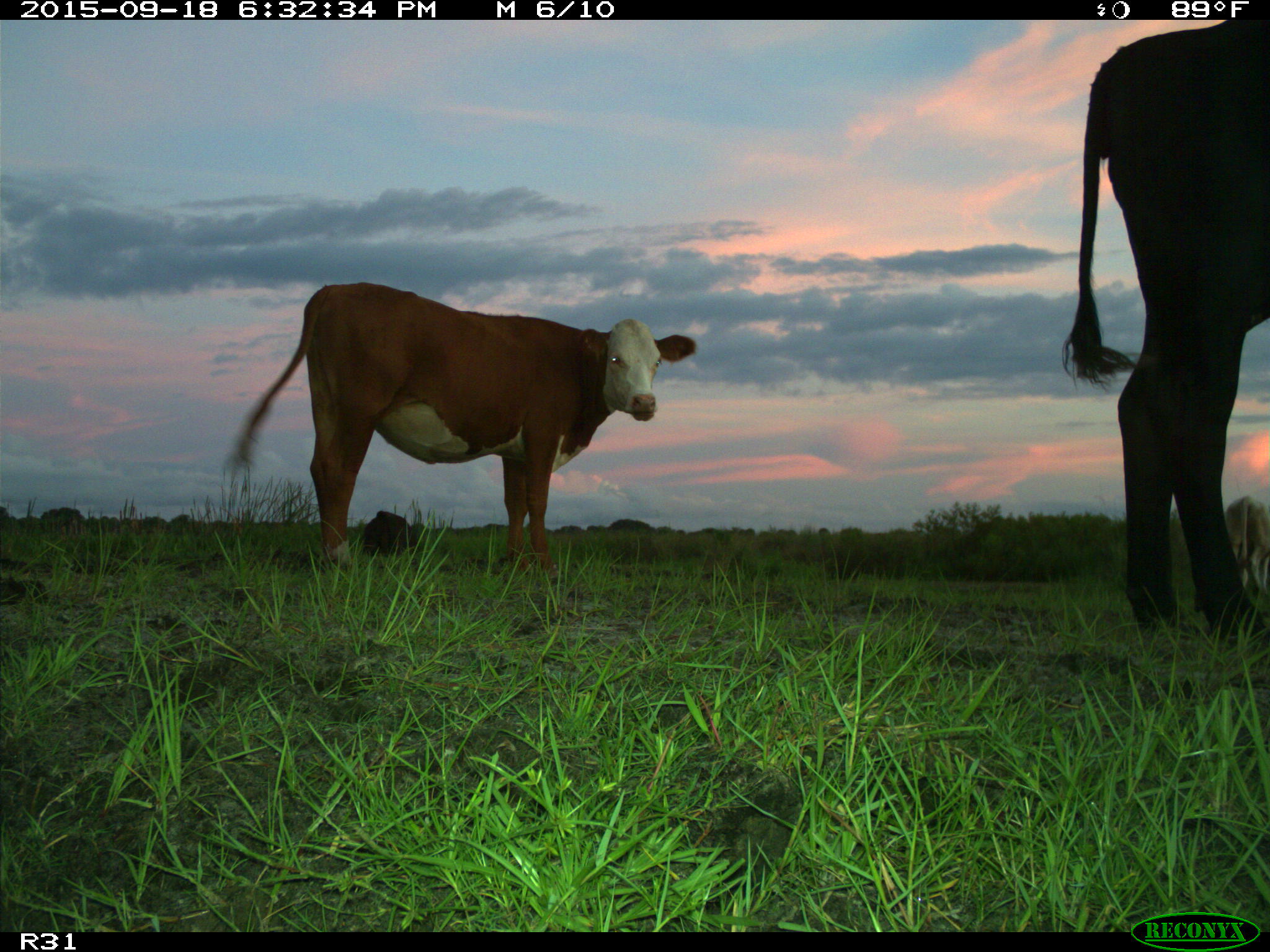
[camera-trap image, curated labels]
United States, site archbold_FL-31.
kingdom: Animalia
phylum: Chordata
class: Mammalia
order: Artiodactyla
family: Bovidae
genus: Bos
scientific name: Bos taurus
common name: domestic cow